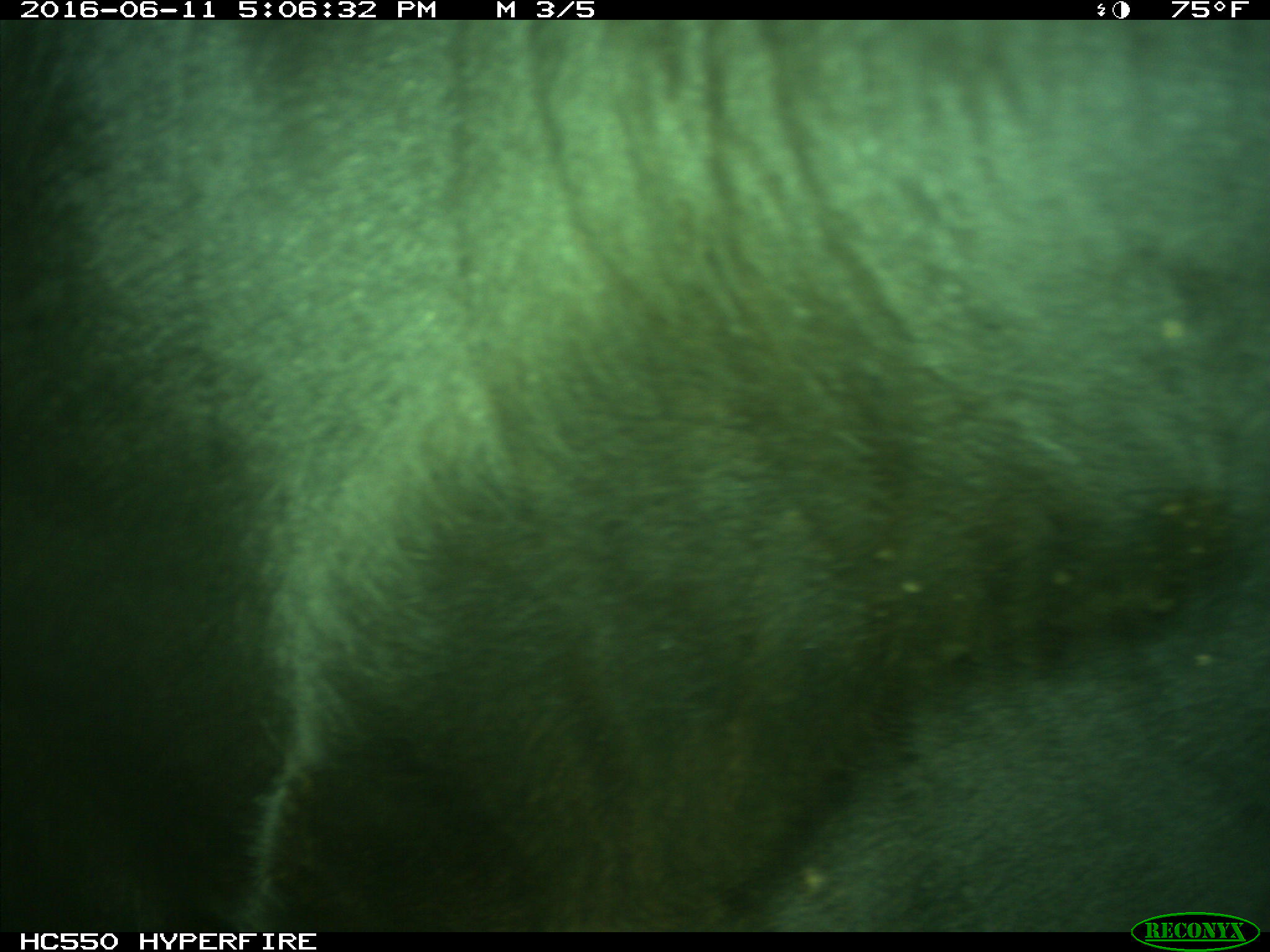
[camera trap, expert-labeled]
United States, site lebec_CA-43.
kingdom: Animalia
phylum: Chordata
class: Mammalia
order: Artiodactyla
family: Bovidae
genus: Bos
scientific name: Bos taurus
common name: domestic cow